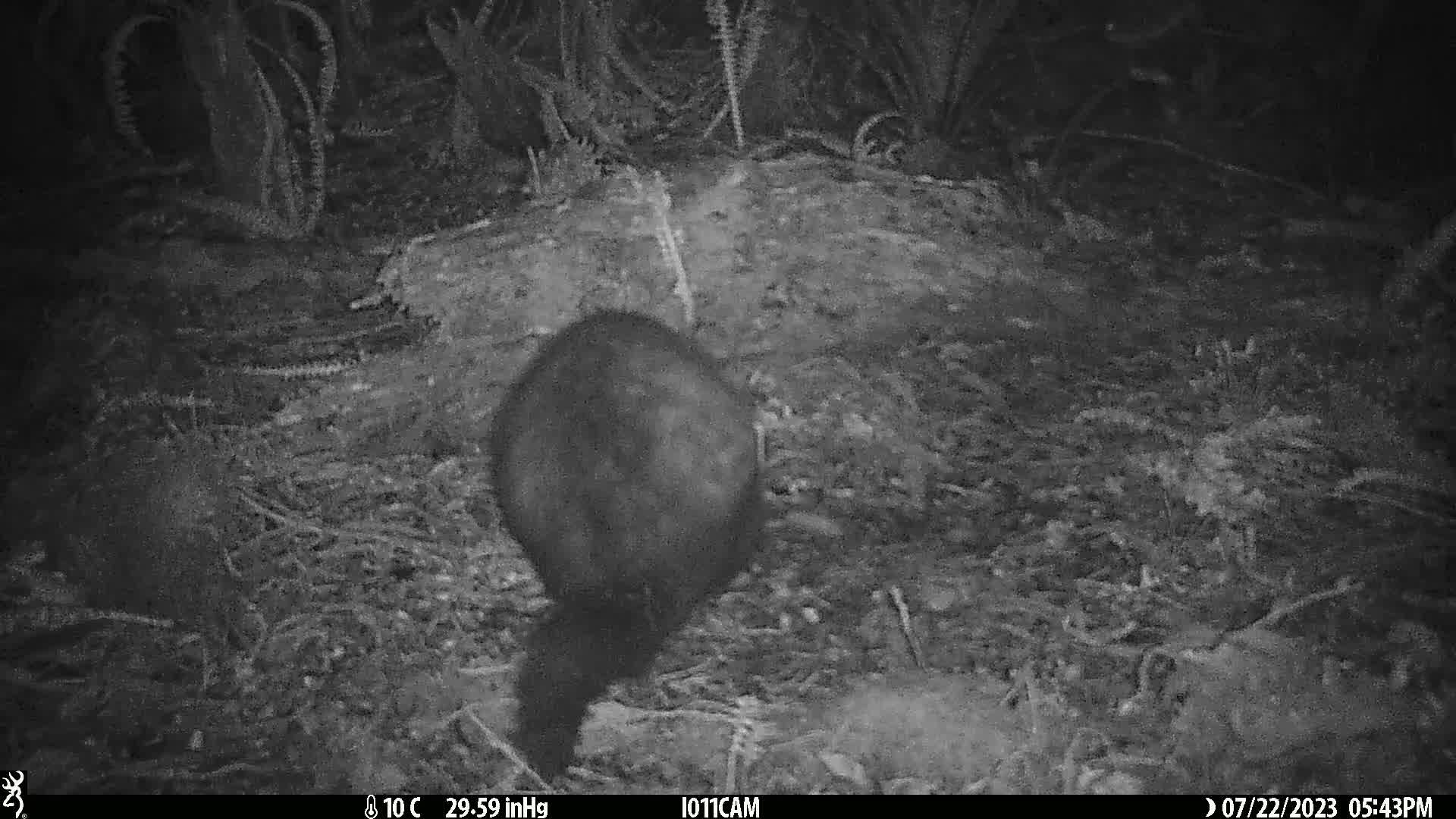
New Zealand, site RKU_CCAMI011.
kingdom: Animalia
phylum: Chordata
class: Mammalia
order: Diprotodontia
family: Phalangeridae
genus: Trichosurus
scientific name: Trichosurus vulpecula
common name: common brushtail possum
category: possum